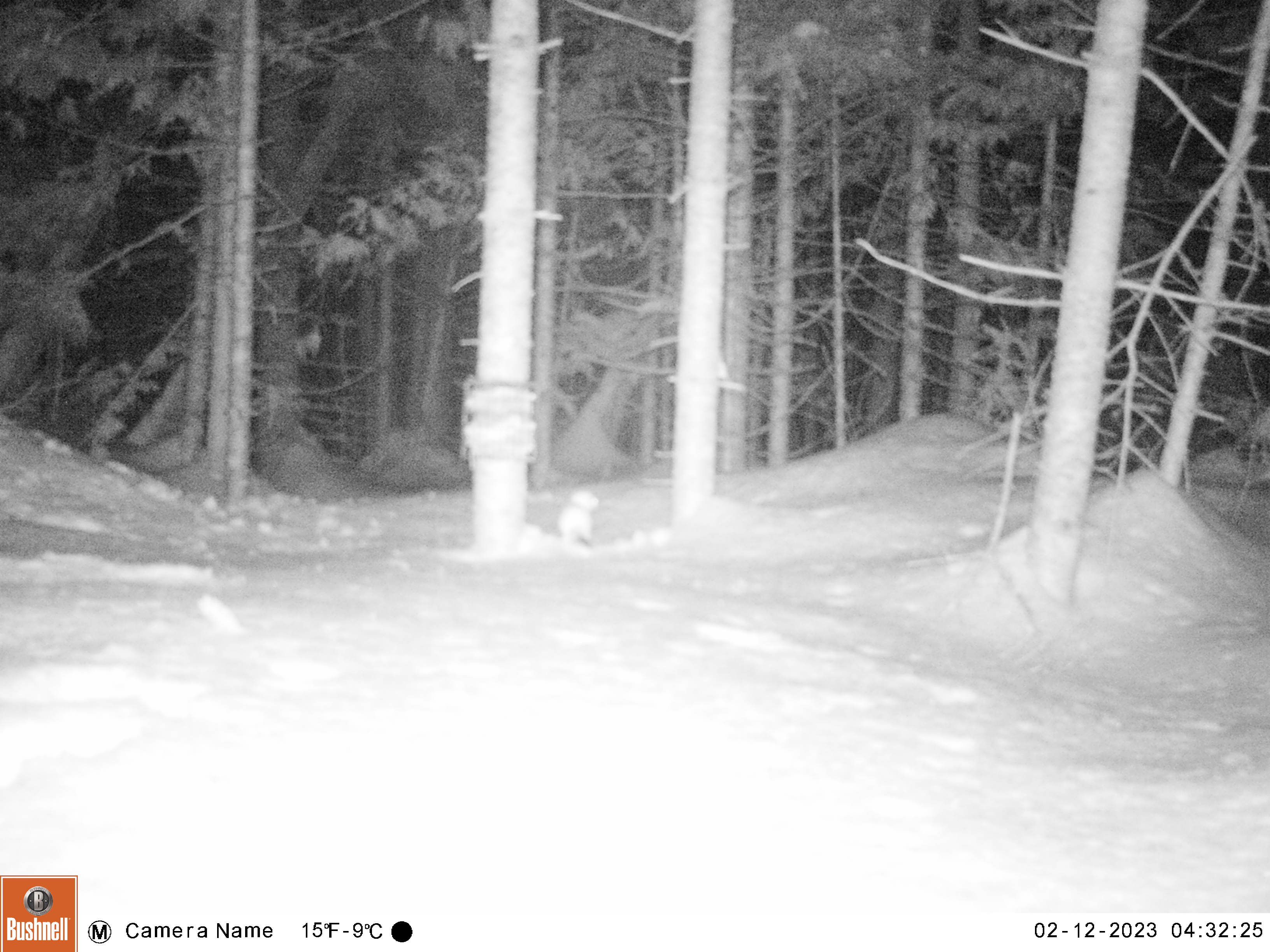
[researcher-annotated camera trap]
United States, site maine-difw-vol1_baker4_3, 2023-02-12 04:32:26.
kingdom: Animalia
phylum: Chordata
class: Mammalia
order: Carnivora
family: Mustelidae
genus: Mustela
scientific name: Mustela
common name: weasel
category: weasel sp.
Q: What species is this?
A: Weasel sp. (weasel) (Mustela).